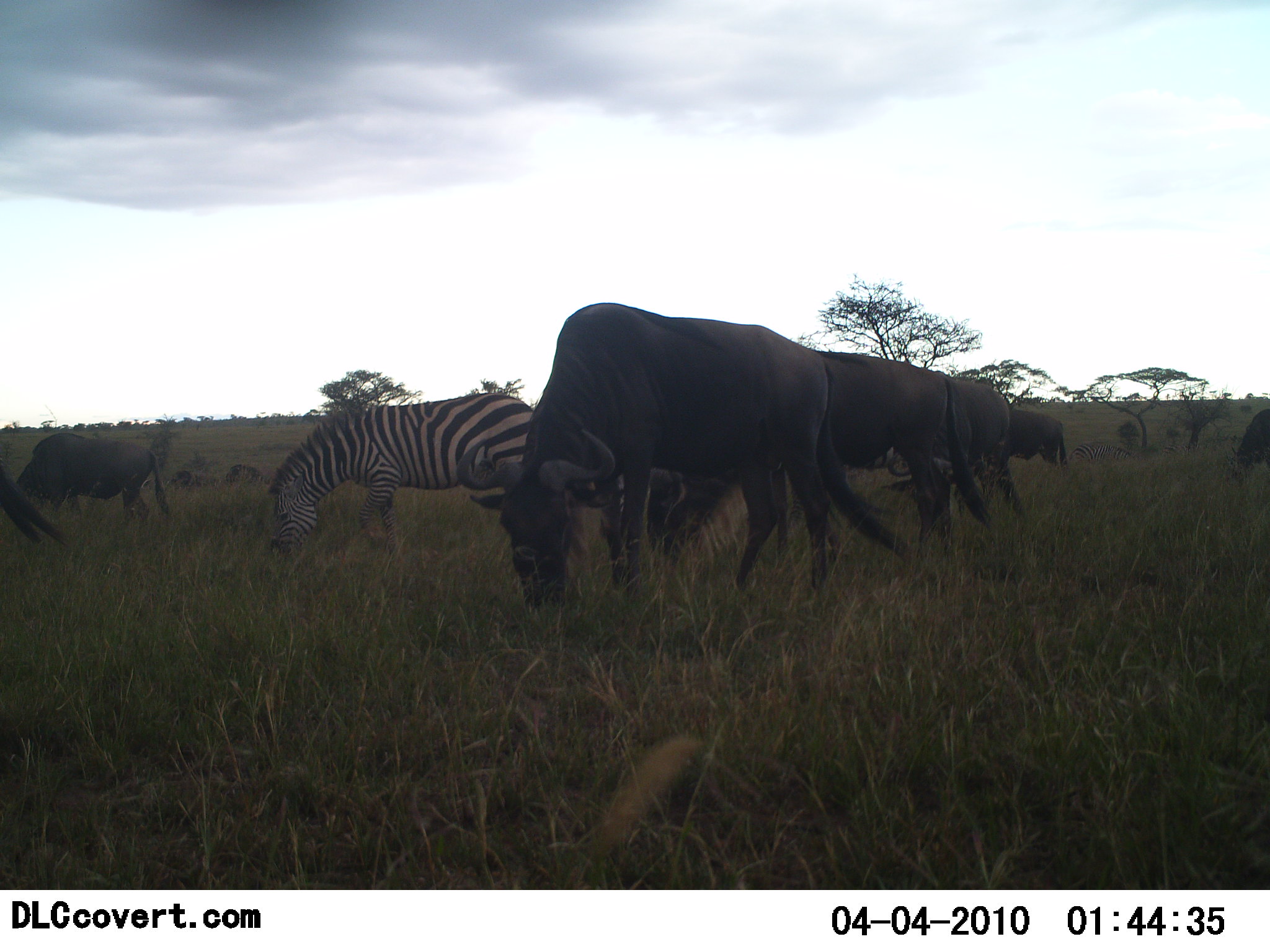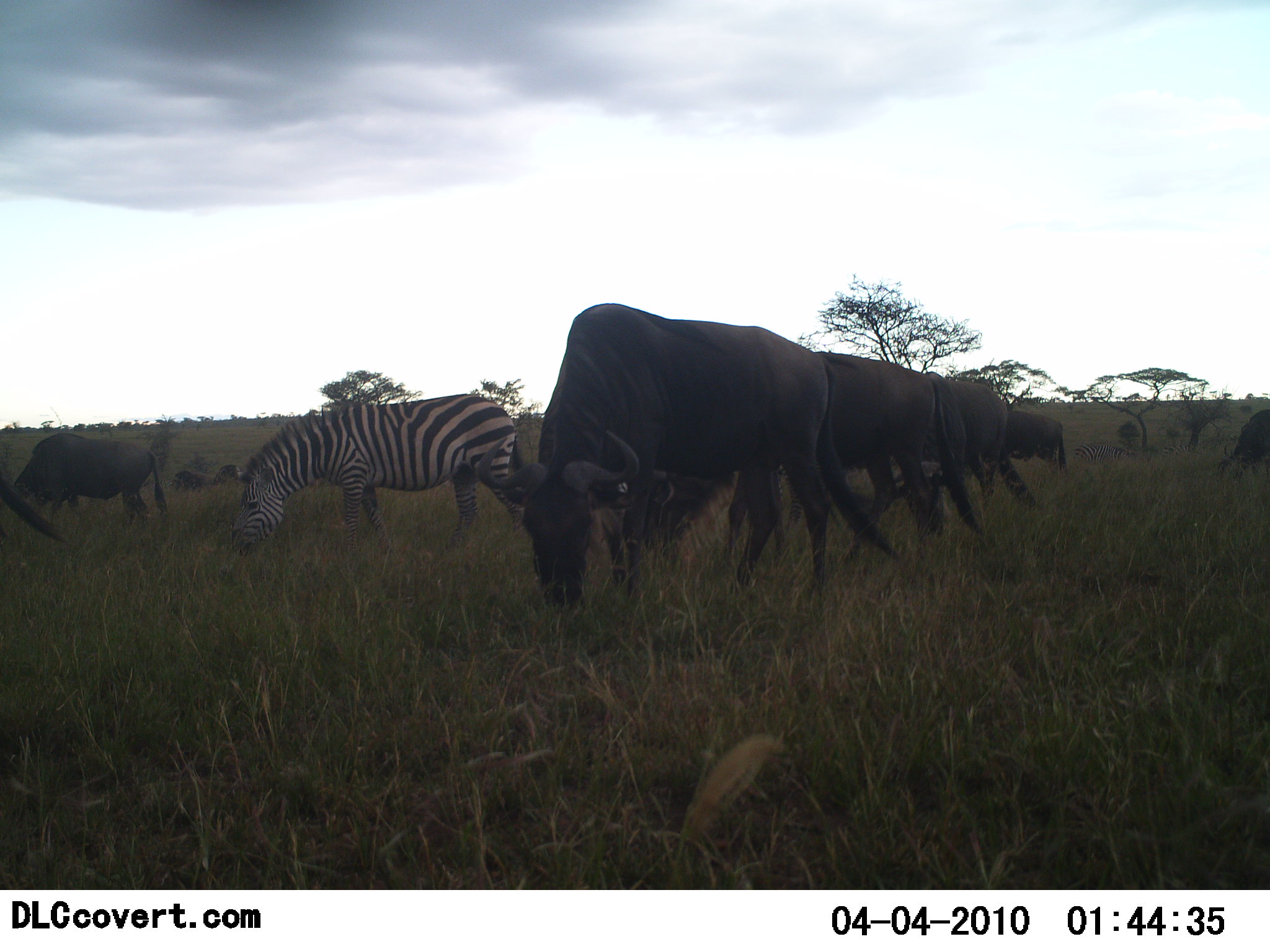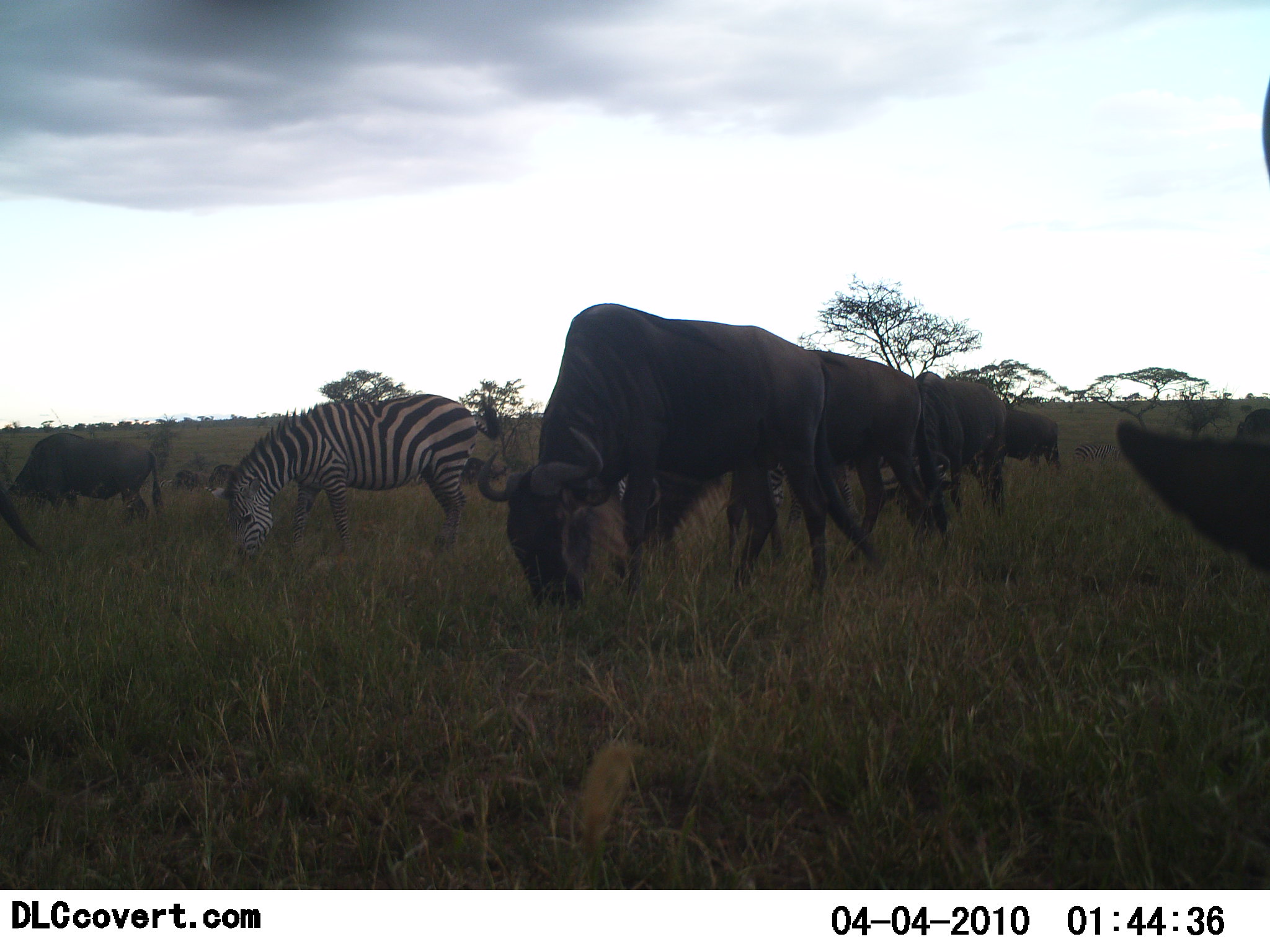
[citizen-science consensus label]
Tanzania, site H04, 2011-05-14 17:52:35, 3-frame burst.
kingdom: Animalia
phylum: Chordata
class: Mammalia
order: Artiodactyla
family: Bovidae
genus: Connochaetes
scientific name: Connochaetes taurinus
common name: blue wildebeest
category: wildebeest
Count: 8.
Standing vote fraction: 17%.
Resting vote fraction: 0%.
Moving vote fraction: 0%.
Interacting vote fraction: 0%.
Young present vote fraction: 0%.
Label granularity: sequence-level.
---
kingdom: Animalia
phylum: Chordata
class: Mammalia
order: Perissodactyla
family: Equidae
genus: Equus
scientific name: Equus quagga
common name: plains zebra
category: zebra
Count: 1.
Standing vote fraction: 18%.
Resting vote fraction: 0%.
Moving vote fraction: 0%.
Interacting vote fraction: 0%.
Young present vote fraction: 0%.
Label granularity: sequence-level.